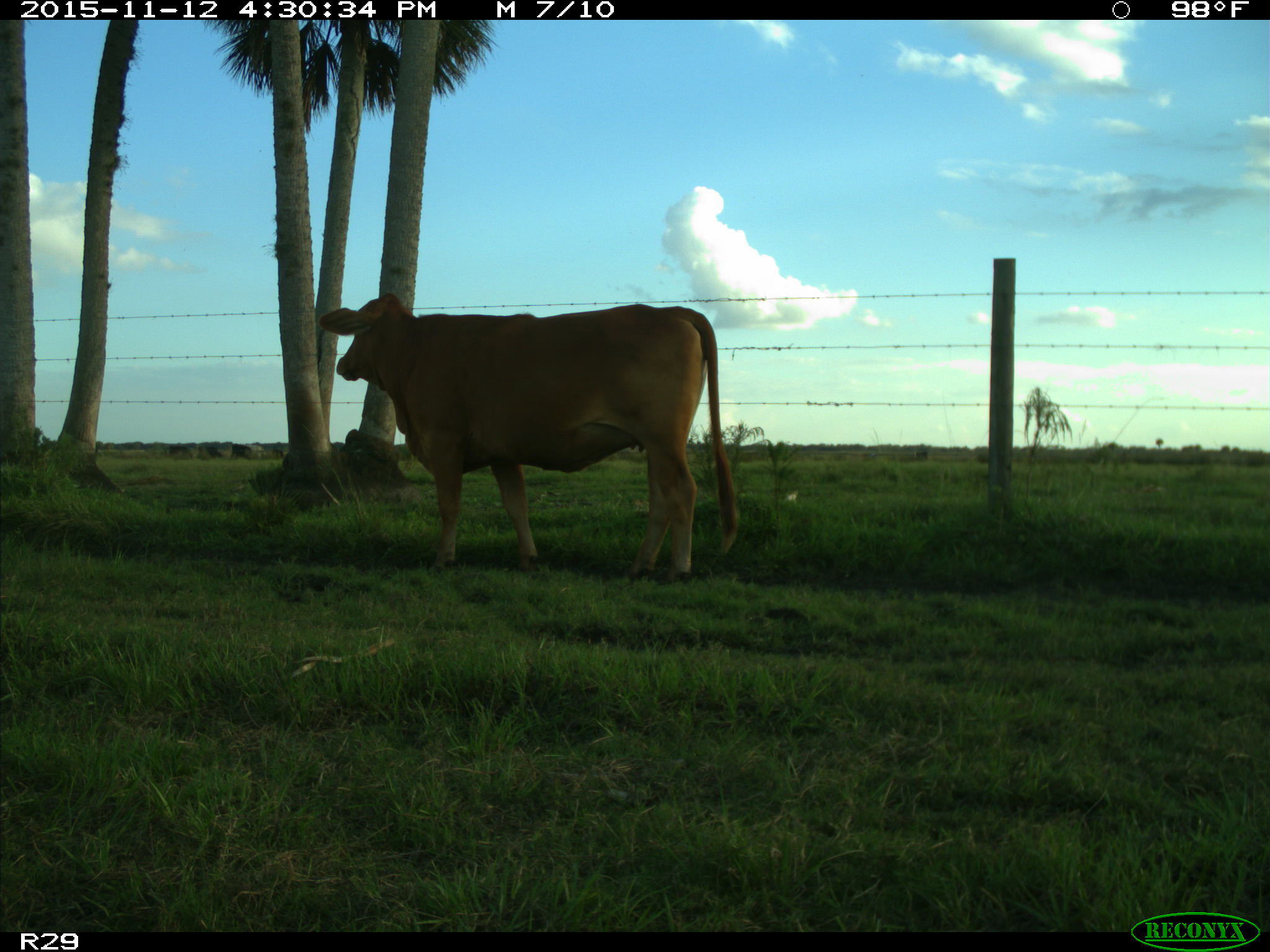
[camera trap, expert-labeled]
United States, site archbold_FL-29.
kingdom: Animalia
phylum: Chordata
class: Mammalia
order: Artiodactyla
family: Bovidae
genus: Bos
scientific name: Bos taurus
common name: domestic cow